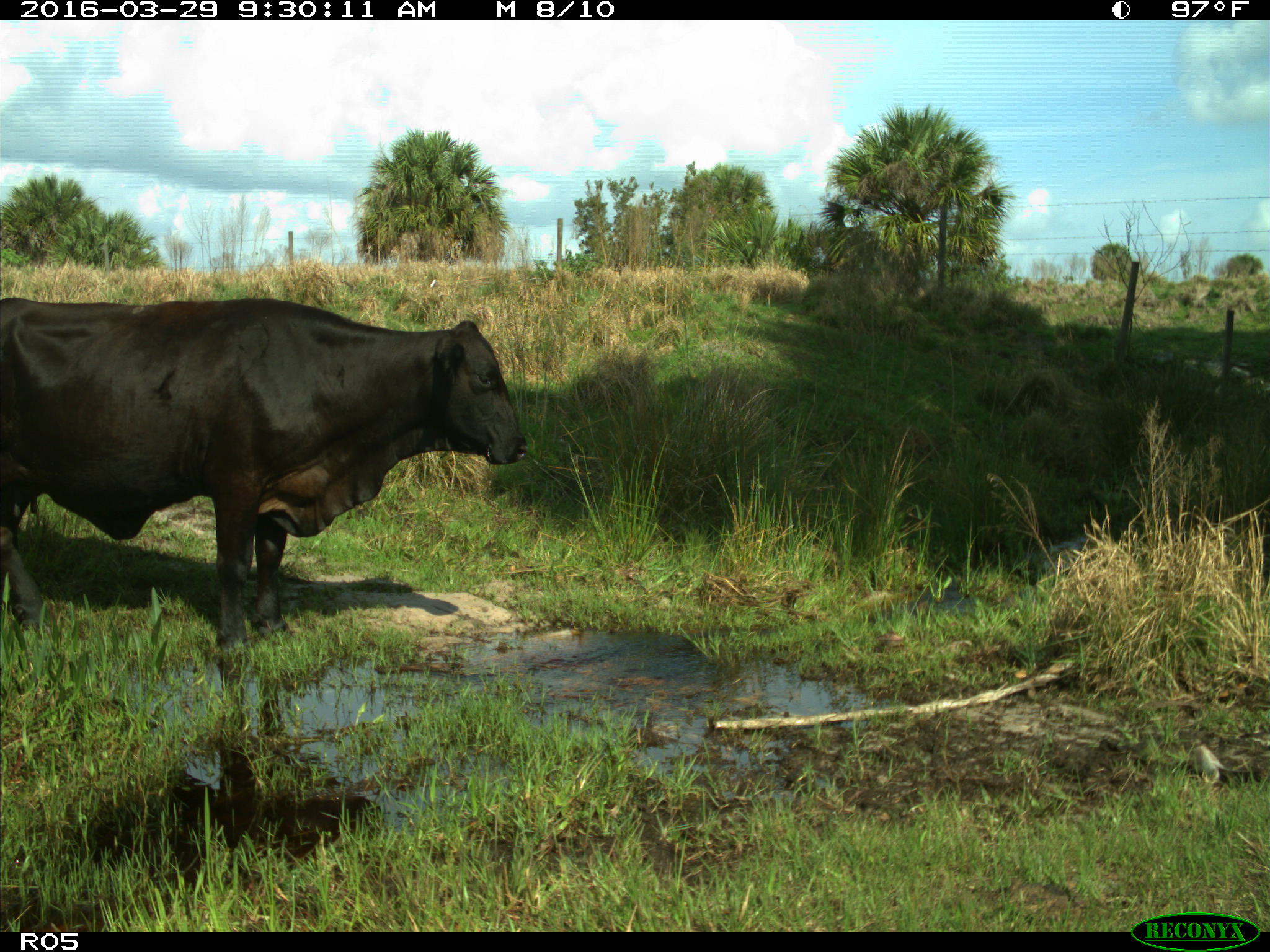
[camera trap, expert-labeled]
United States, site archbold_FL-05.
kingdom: Animalia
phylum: Chordata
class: Mammalia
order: Artiodactyla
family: Bovidae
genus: Bos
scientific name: Bos taurus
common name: domestic cow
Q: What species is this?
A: Bos taurus (domestic cow).